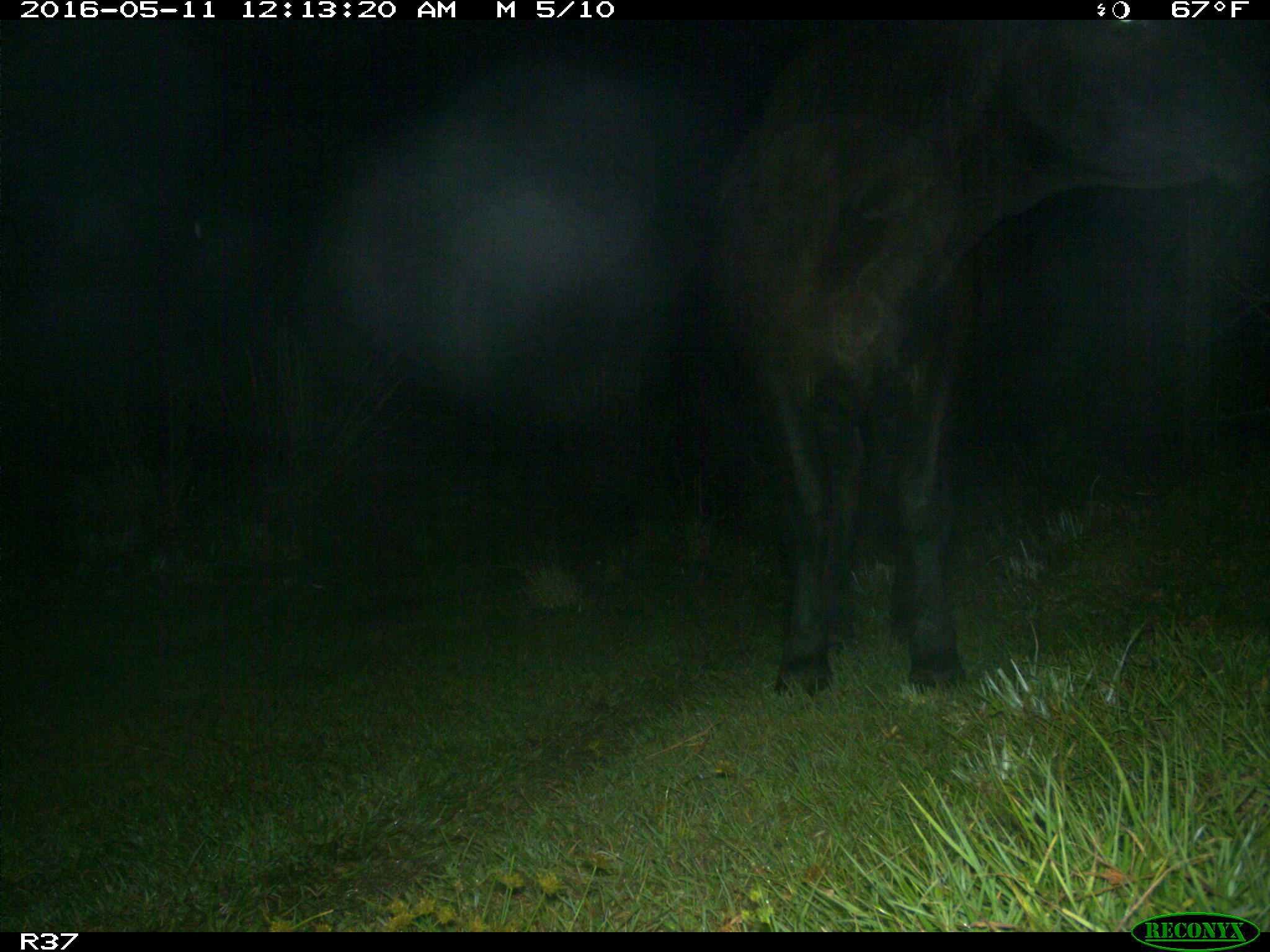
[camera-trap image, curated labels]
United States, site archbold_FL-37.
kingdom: Animalia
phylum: Chordata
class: Mammalia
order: Artiodactyla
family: Bovidae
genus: Bos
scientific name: Bos taurus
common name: domestic cow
Bos taurus (domestic cow).